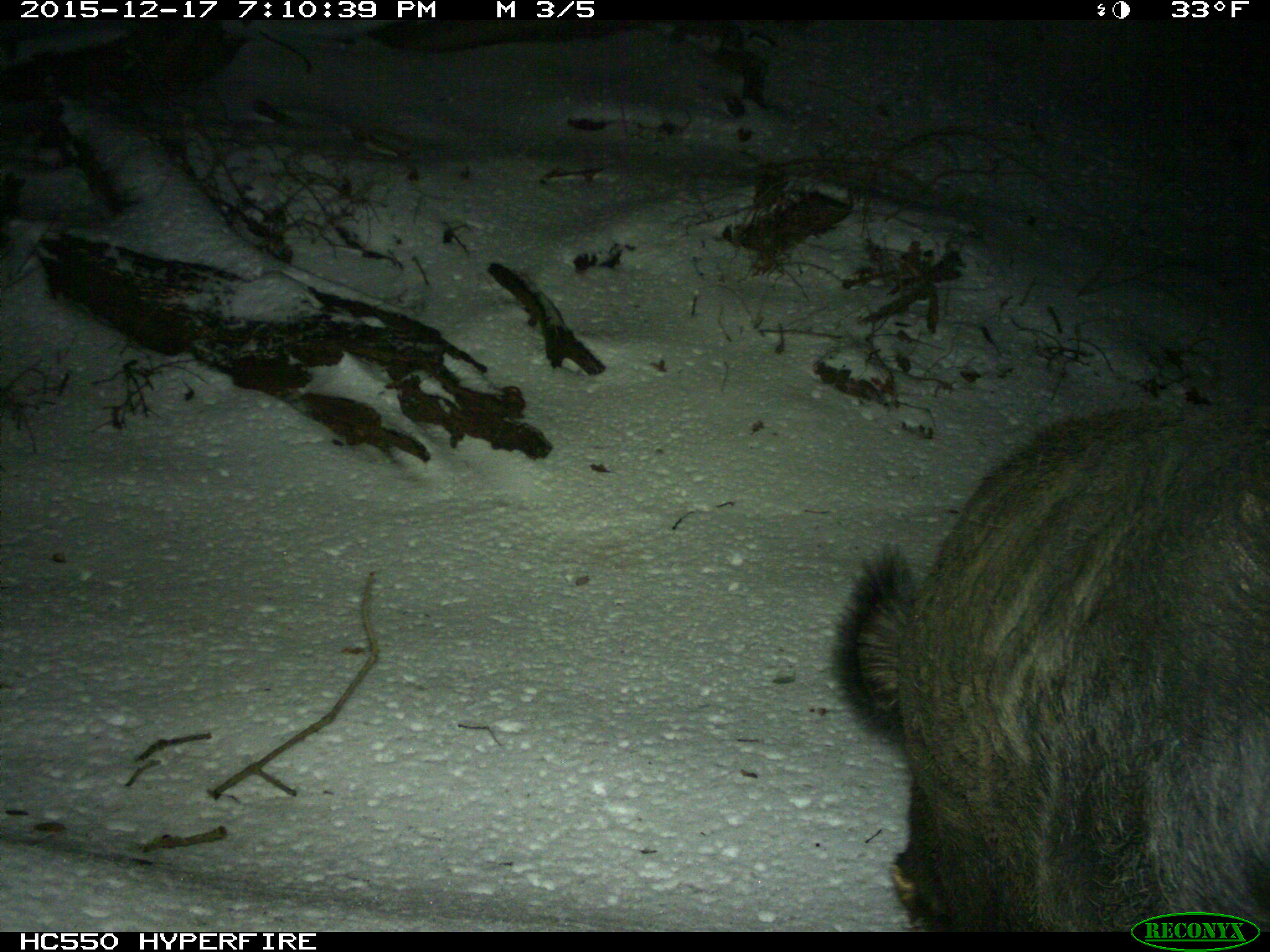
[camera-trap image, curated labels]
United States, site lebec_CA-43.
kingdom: Animalia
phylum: Chordata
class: Mammalia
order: Artiodactyla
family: Suidae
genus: Sus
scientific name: Sus scrofa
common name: wild boar